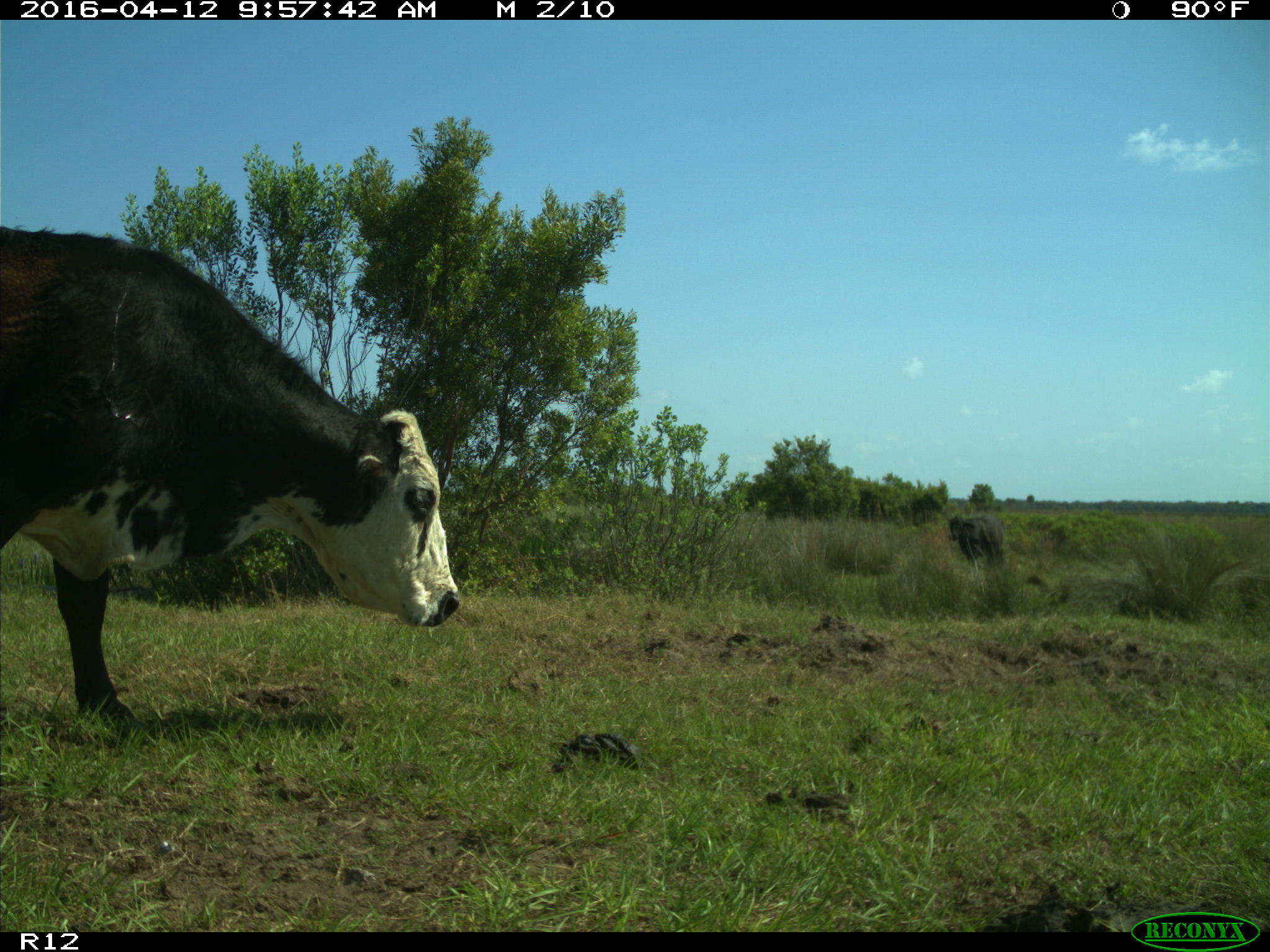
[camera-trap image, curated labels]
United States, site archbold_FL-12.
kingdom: Animalia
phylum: Chordata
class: Mammalia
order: Artiodactyla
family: Bovidae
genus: Bos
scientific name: Bos taurus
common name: domestic cow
Bos taurus (domestic cow).